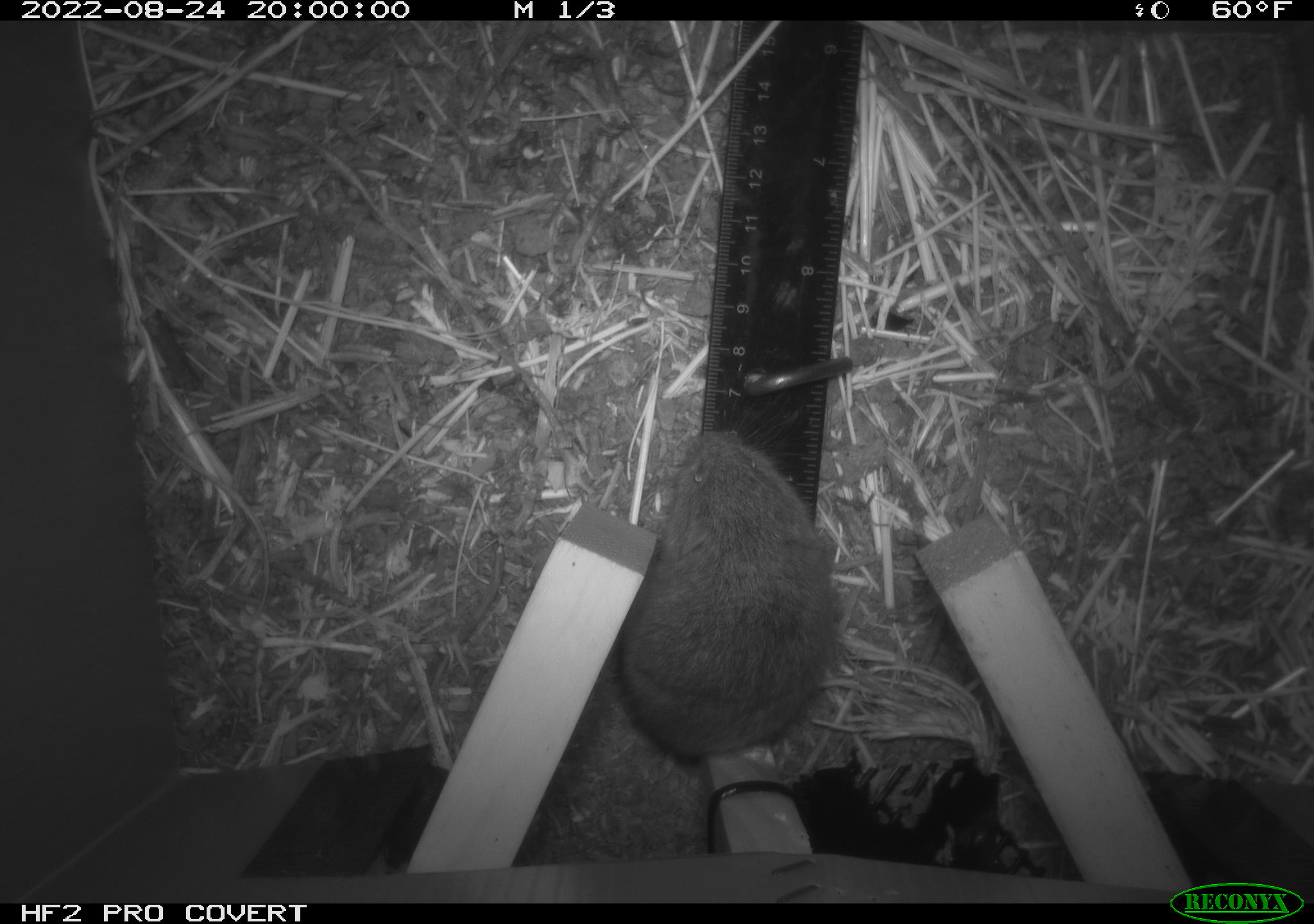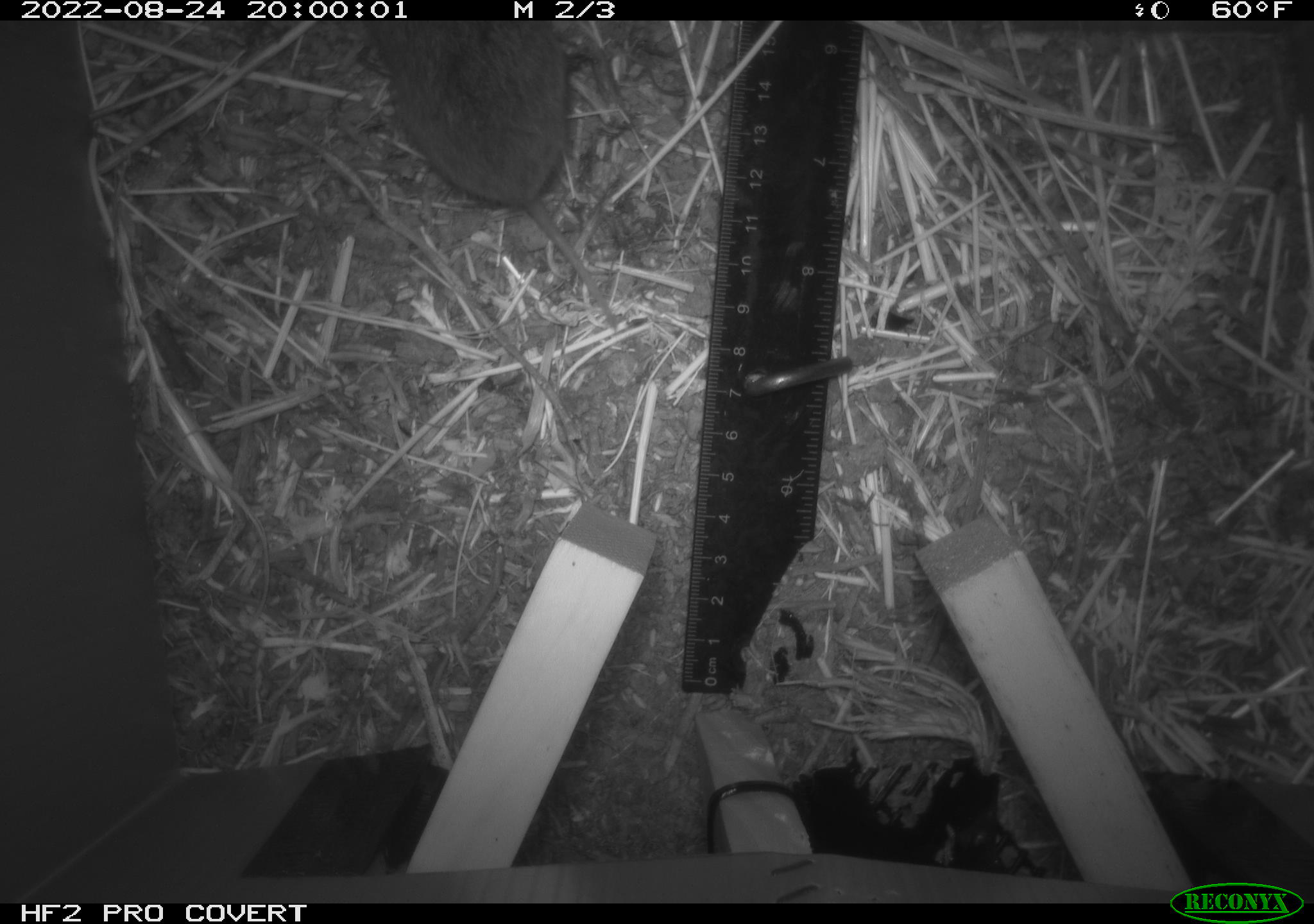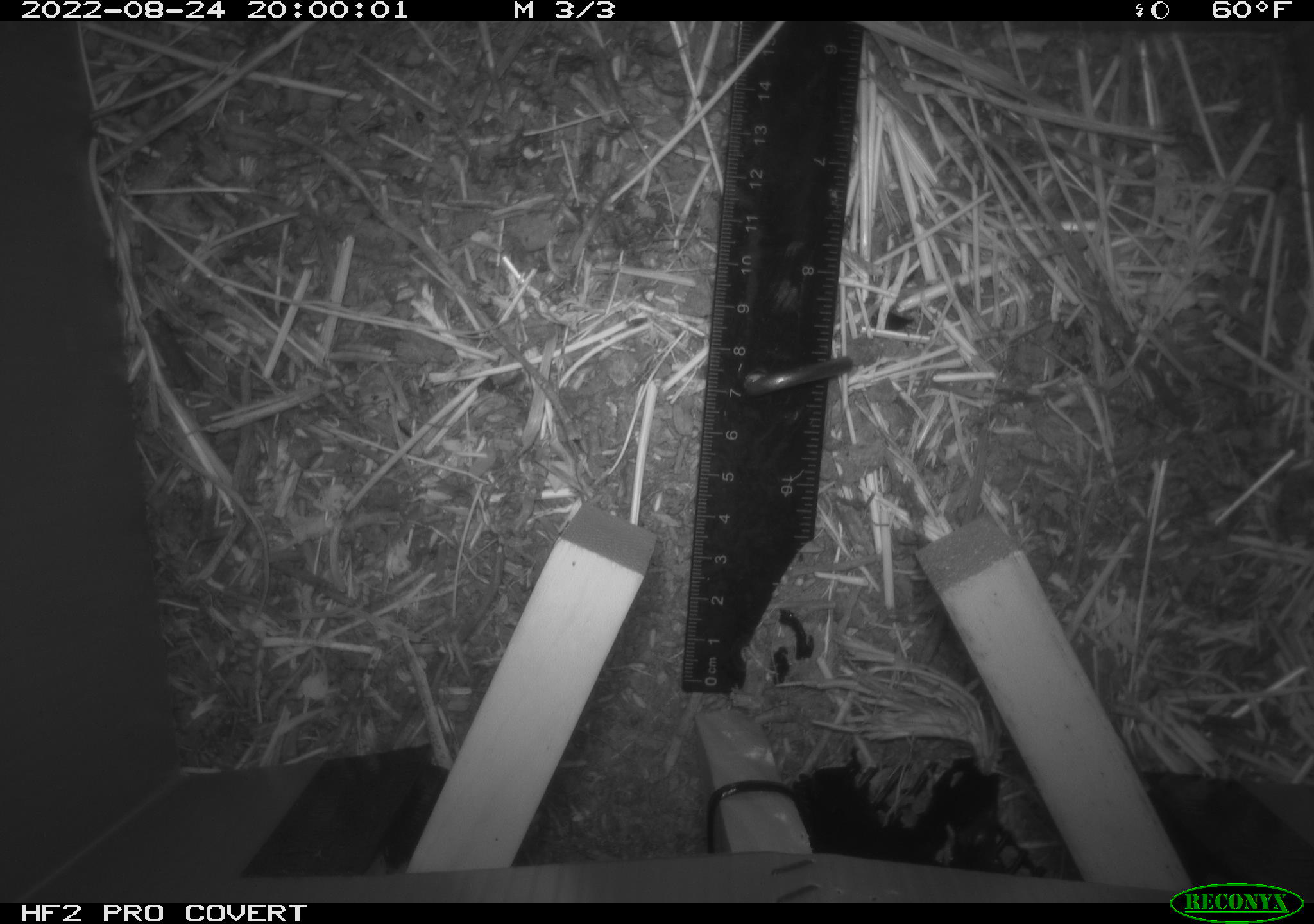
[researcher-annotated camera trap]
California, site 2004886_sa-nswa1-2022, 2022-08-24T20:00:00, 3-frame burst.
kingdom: Animalia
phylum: Chordata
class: Mammalia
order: Rodentia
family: Cricetidae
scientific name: Cricetidae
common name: hamsters, voles, lemmings, and allies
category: cricetidae family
Cricetidae family (hamsters, voles, lemmings, and allies) (Cricetidae).